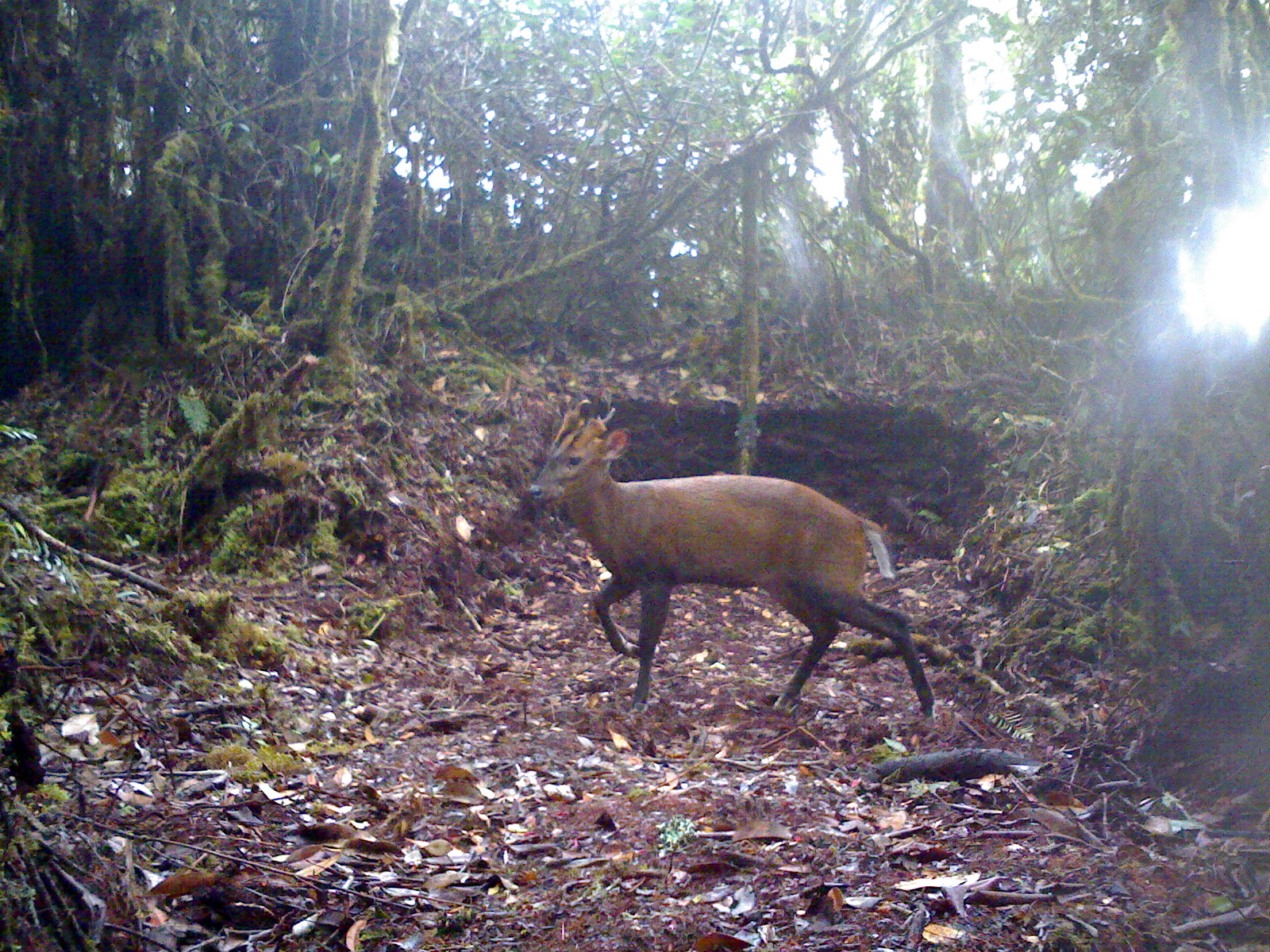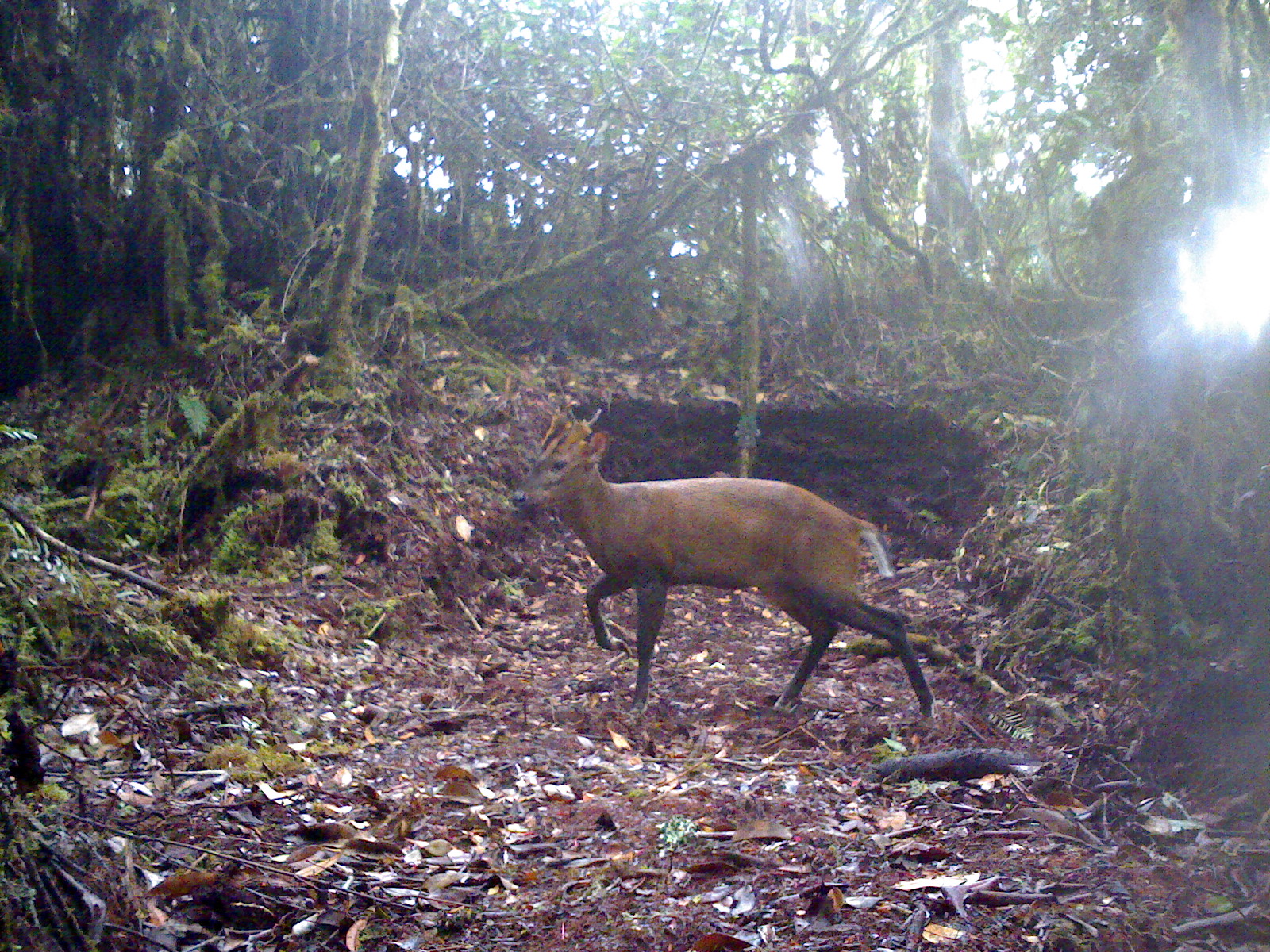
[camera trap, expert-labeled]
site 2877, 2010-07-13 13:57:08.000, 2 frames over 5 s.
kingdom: Animalia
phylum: Chordata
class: Mammalia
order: Artiodactyla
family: Cervidae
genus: Muntiacus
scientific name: Muntiacus muntjak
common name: southern red muntjac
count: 1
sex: male